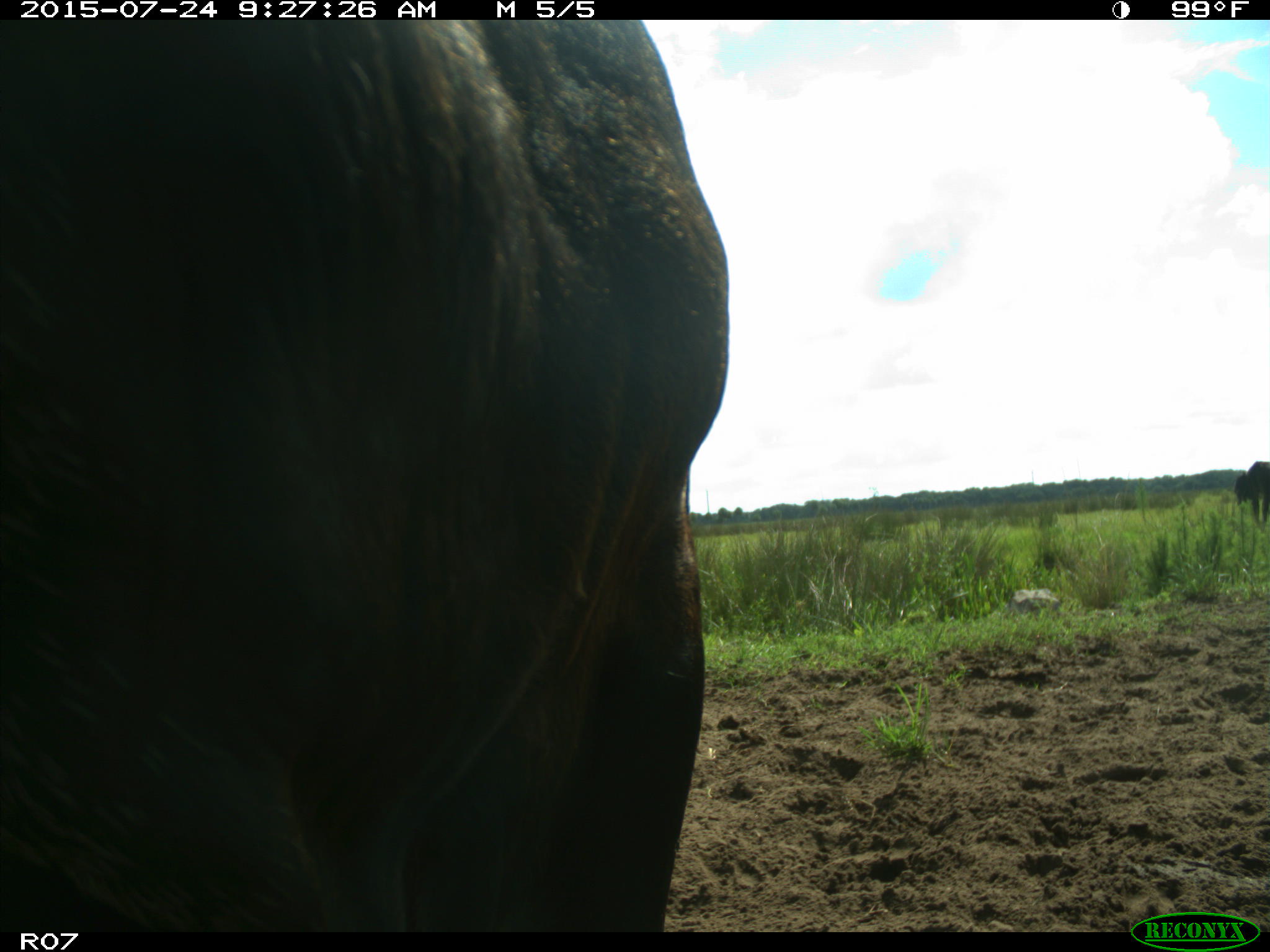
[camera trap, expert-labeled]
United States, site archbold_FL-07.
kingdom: Animalia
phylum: Chordata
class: Mammalia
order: Artiodactyla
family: Bovidae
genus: Bos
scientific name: Bos taurus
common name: domestic cow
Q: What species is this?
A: Bos taurus (domestic cow).